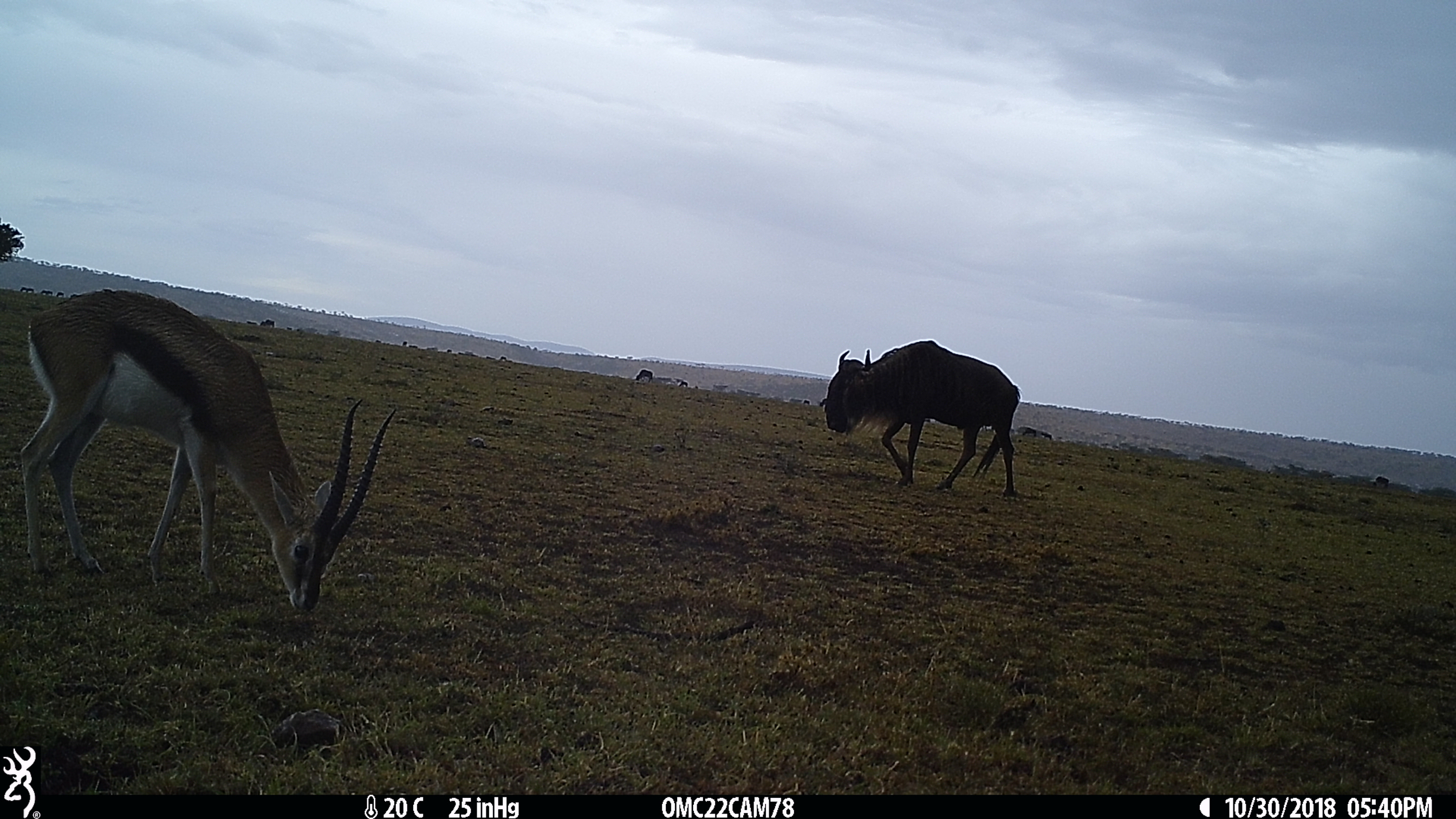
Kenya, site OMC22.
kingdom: Animalia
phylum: Chordata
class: Mammalia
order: Artiodactyla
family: Bovidae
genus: Connochaetes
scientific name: Connochaetes taurinus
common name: blue wildebeest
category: wildebeest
Wildebeest (blue wildebeest) (Connochaetes taurinus).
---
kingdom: Animalia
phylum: Chordata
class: Mammalia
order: Artiodactyla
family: Bovidae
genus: Eudorcas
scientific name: Eudorcas thomsonii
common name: thomon's gazelle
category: gazelle thomsons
Gazelle thomsons (thomon's gazelle) (Eudorcas thomsonii).